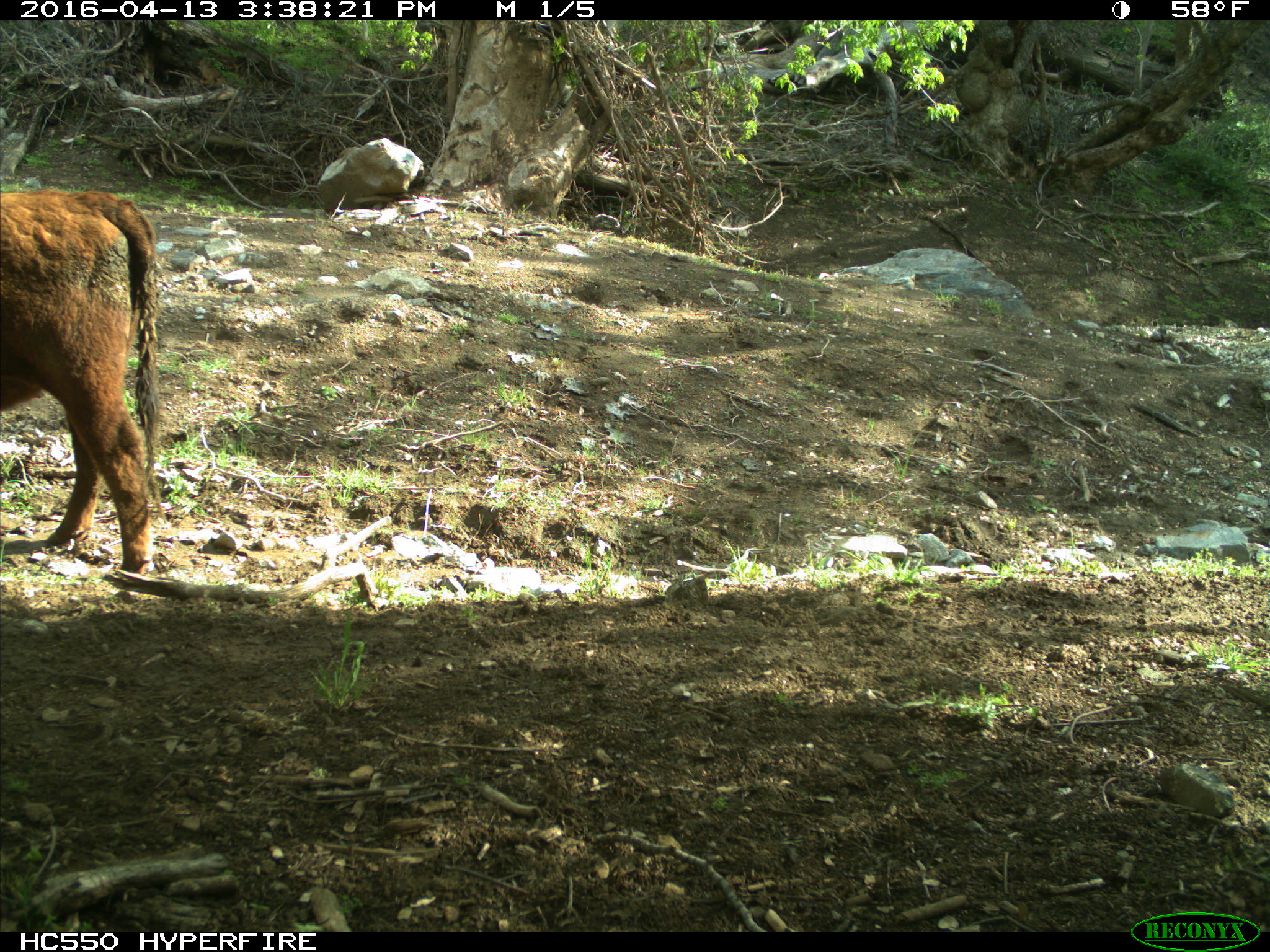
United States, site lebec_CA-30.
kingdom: Animalia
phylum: Chordata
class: Mammalia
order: Artiodactyla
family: Bovidae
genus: Bos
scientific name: Bos taurus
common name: domestic cow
Bos taurus (domestic cow).